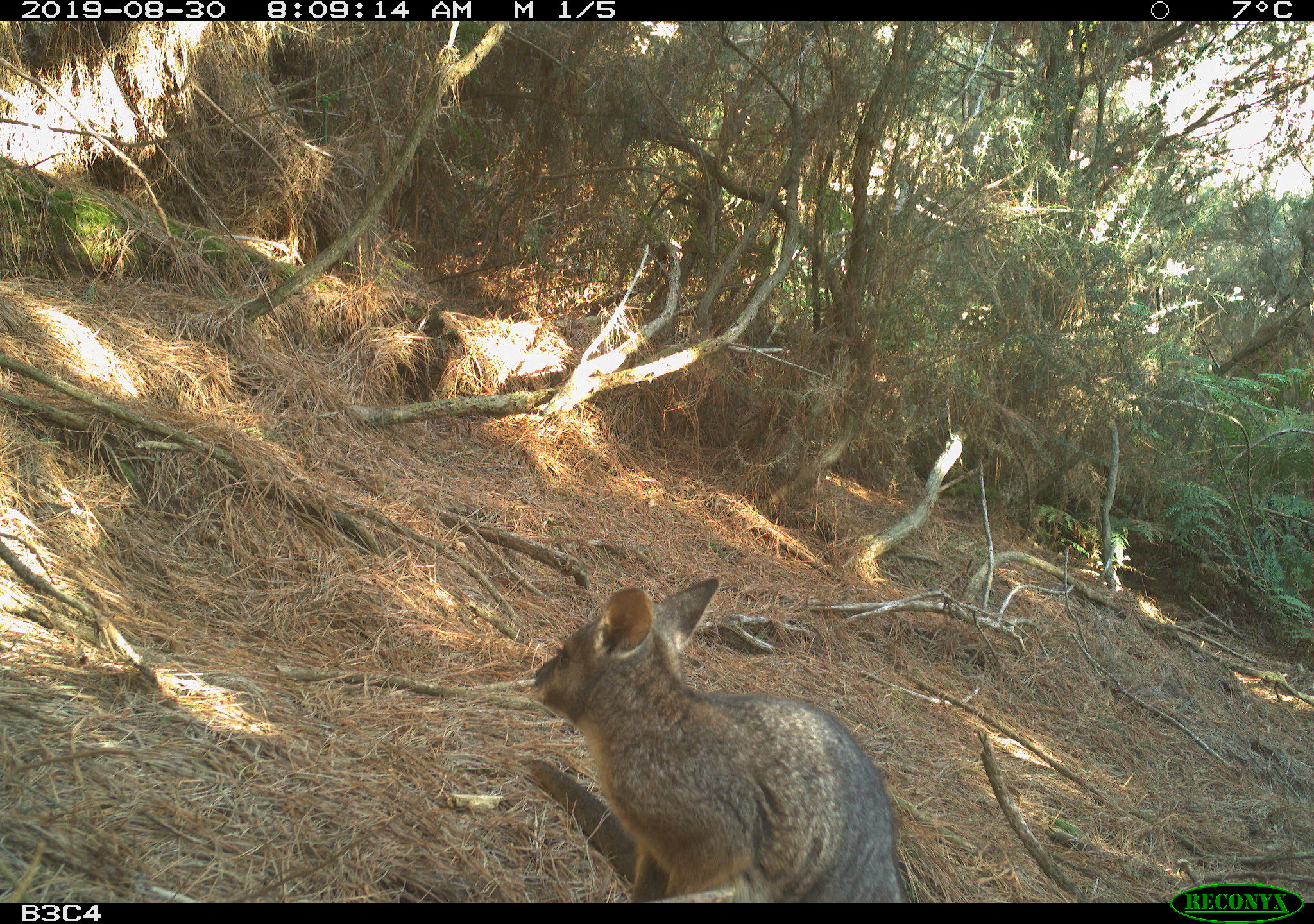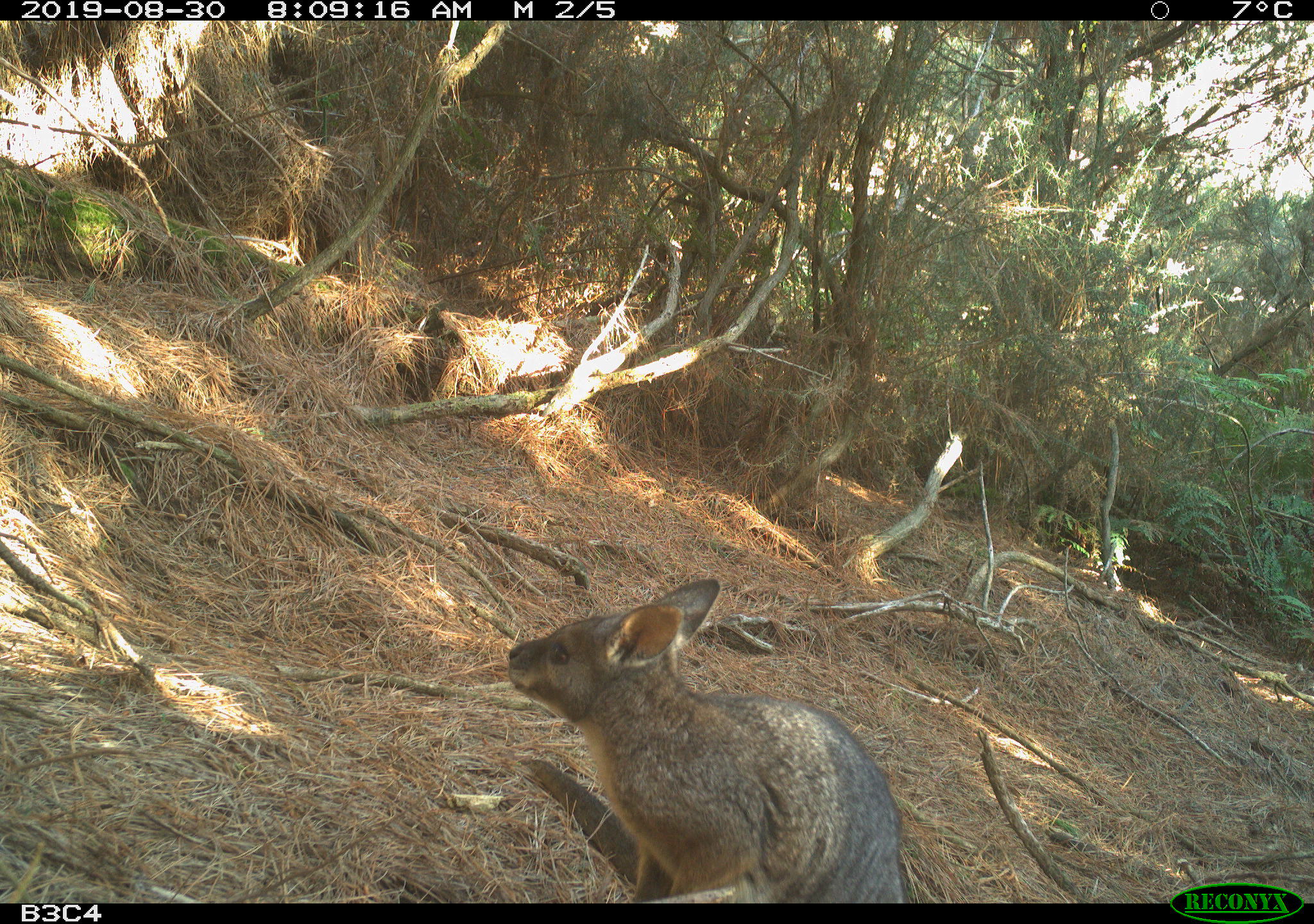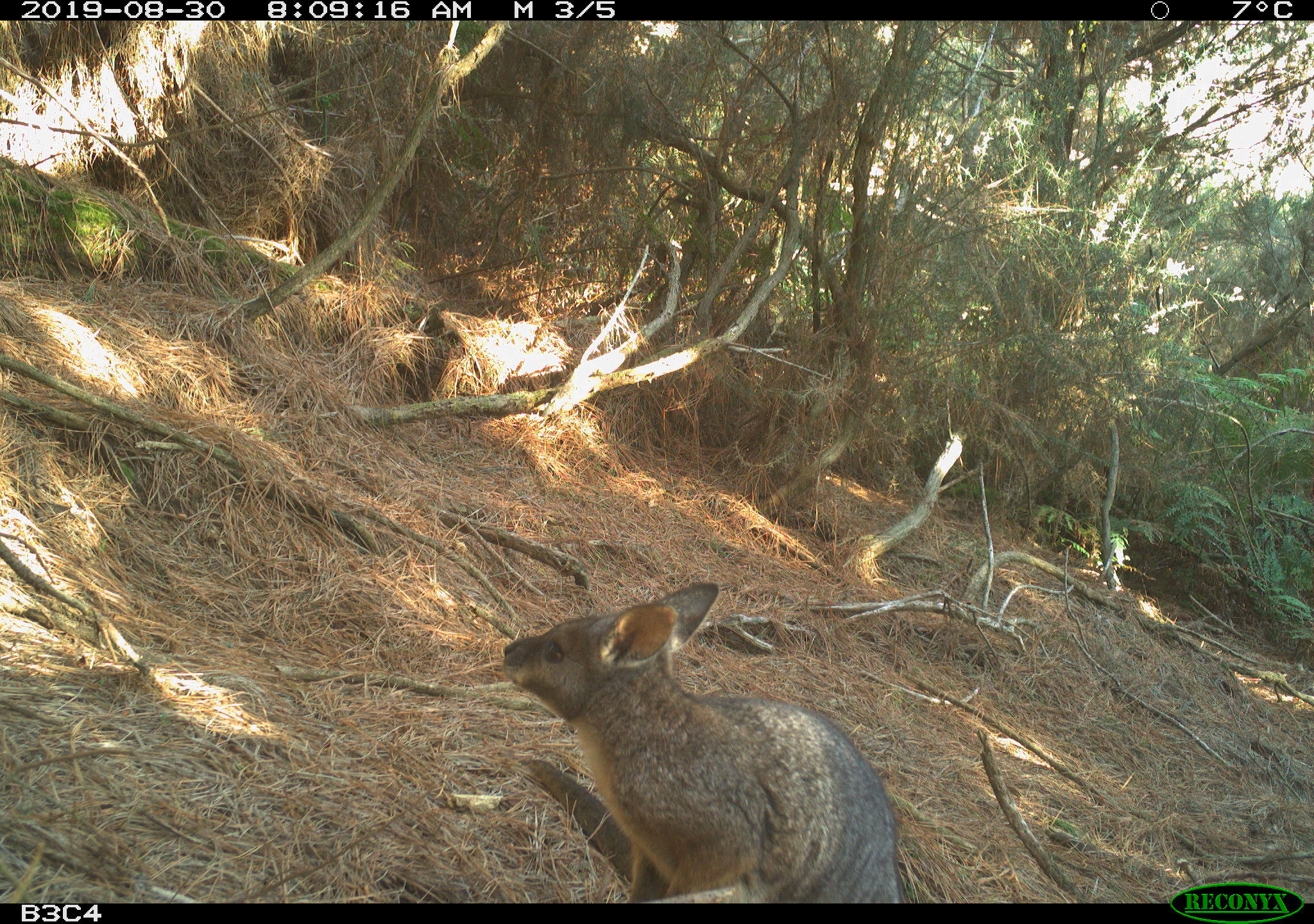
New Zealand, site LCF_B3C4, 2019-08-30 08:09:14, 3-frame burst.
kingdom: Animalia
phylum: Chordata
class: Mammalia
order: Diprotodontia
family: Macropodidae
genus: Notamacropus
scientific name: Notamacropus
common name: wallaby